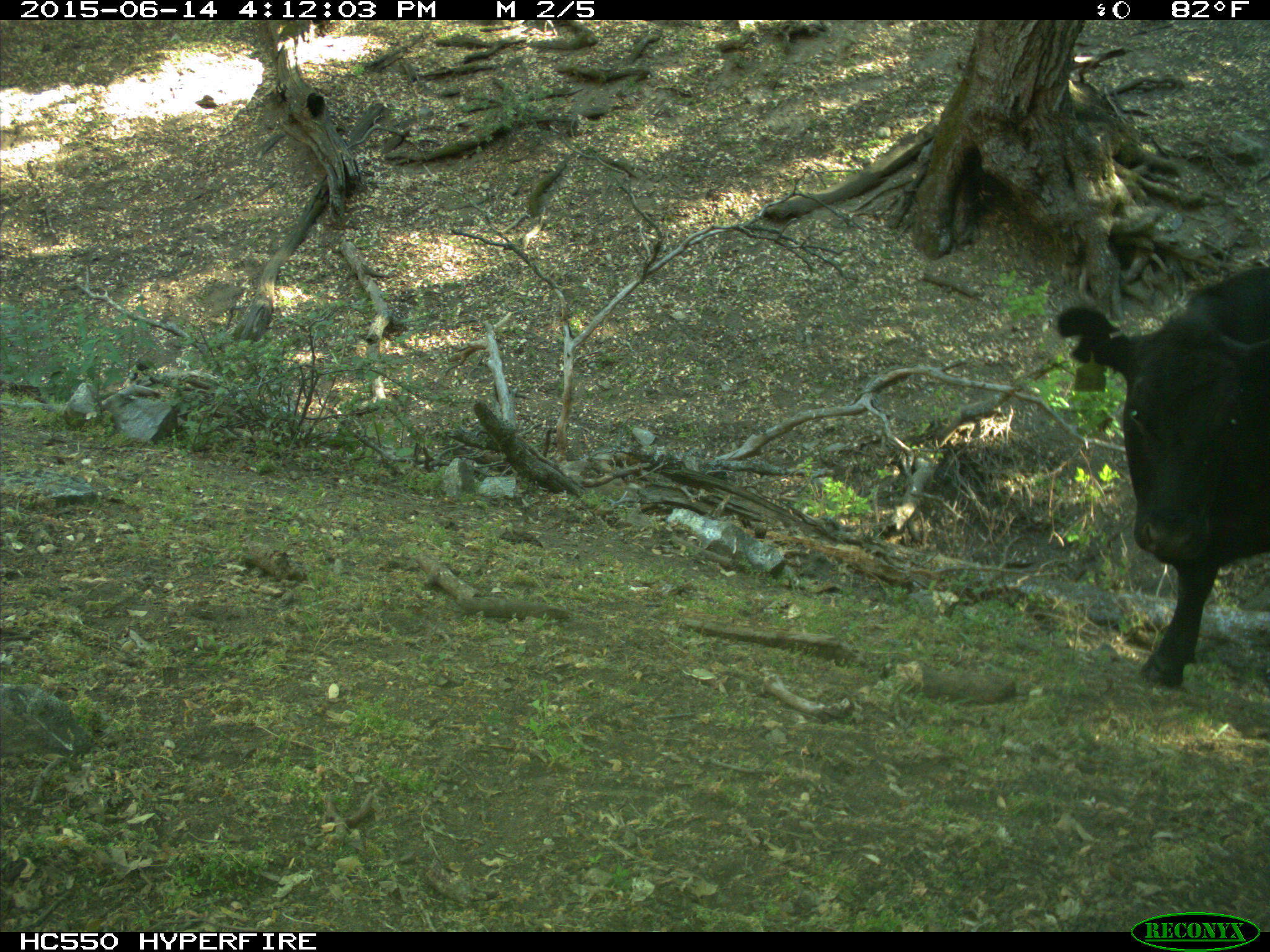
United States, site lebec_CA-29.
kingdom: Animalia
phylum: Chordata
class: Mammalia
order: Artiodactyla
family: Bovidae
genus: Bos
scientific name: Bos taurus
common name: domestic cow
Bos taurus (domestic cow).